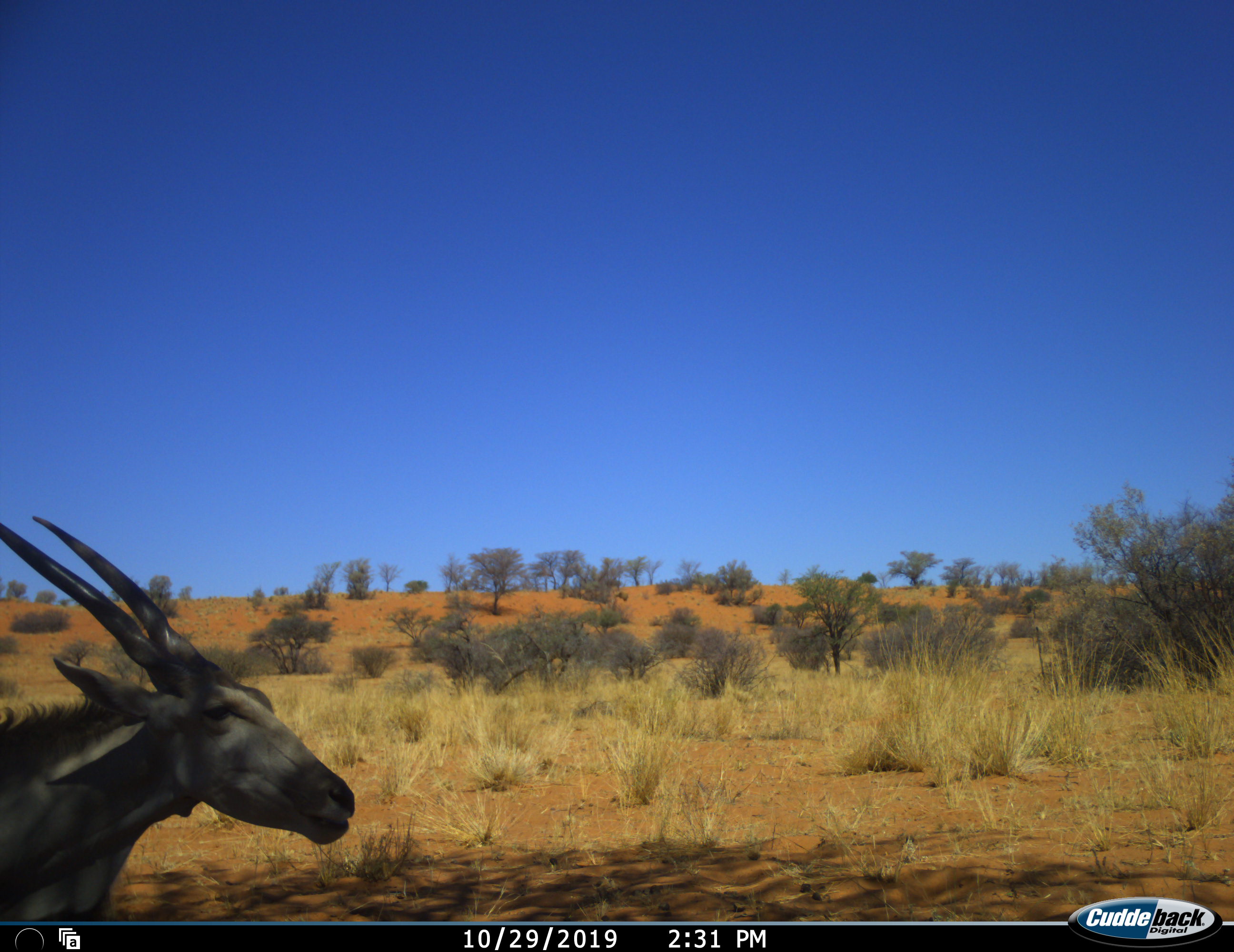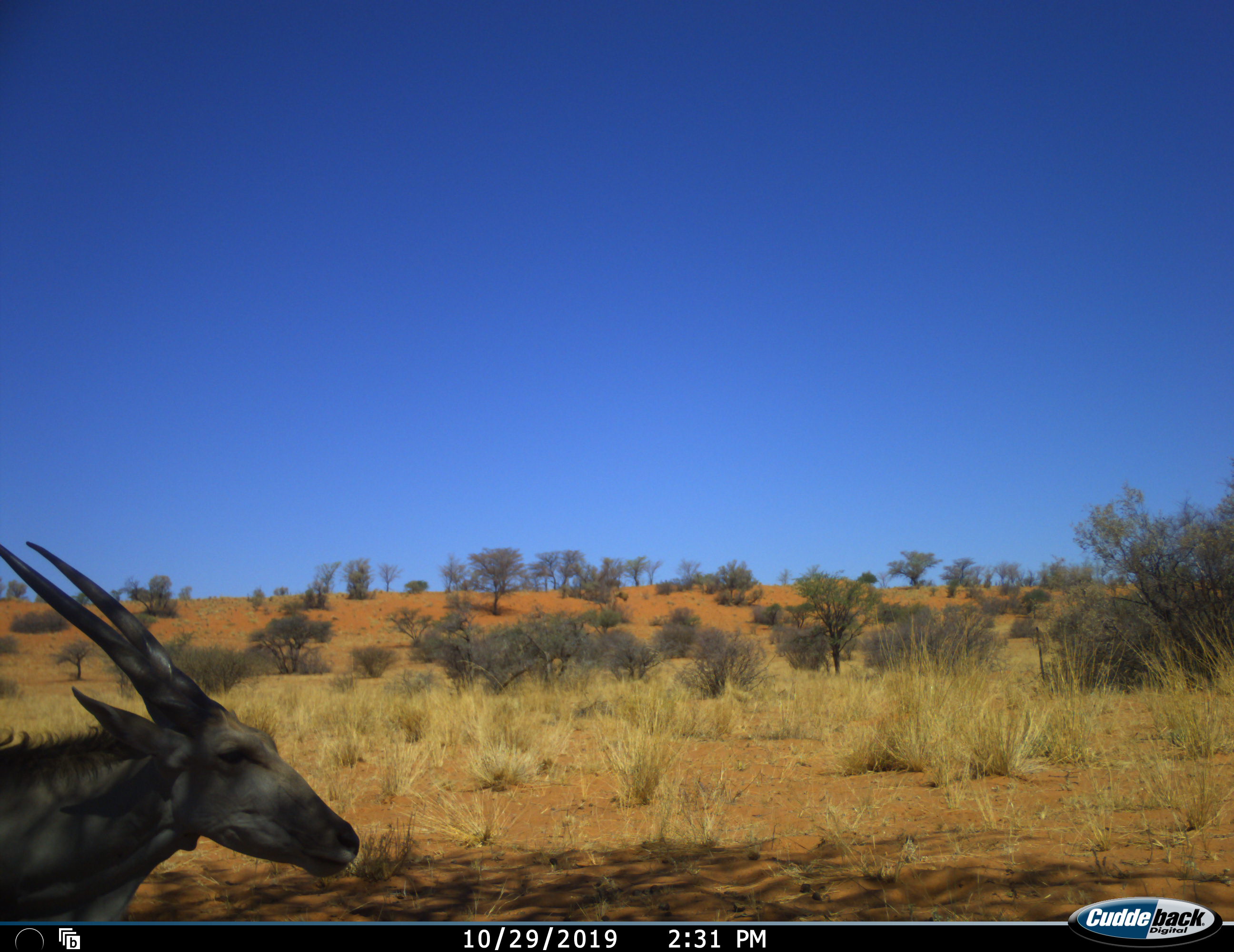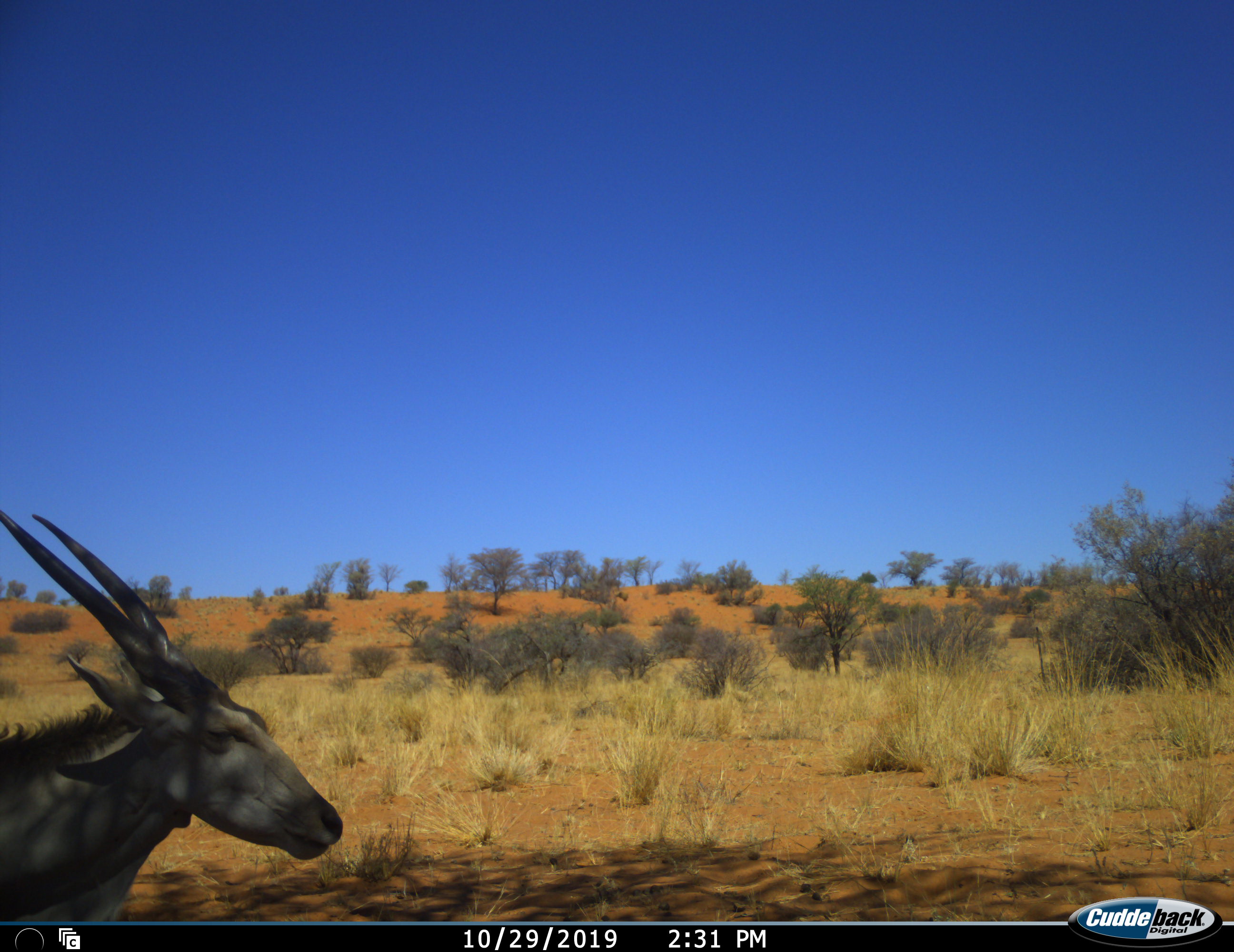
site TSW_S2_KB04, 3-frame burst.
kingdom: Animalia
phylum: Chordata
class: Mammalia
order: Artiodactyla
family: Bovidae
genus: Tragelaphus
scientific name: Tragelaphus oryx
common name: eland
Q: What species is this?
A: Eland (Tragelaphus oryx).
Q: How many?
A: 1.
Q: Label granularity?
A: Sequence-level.